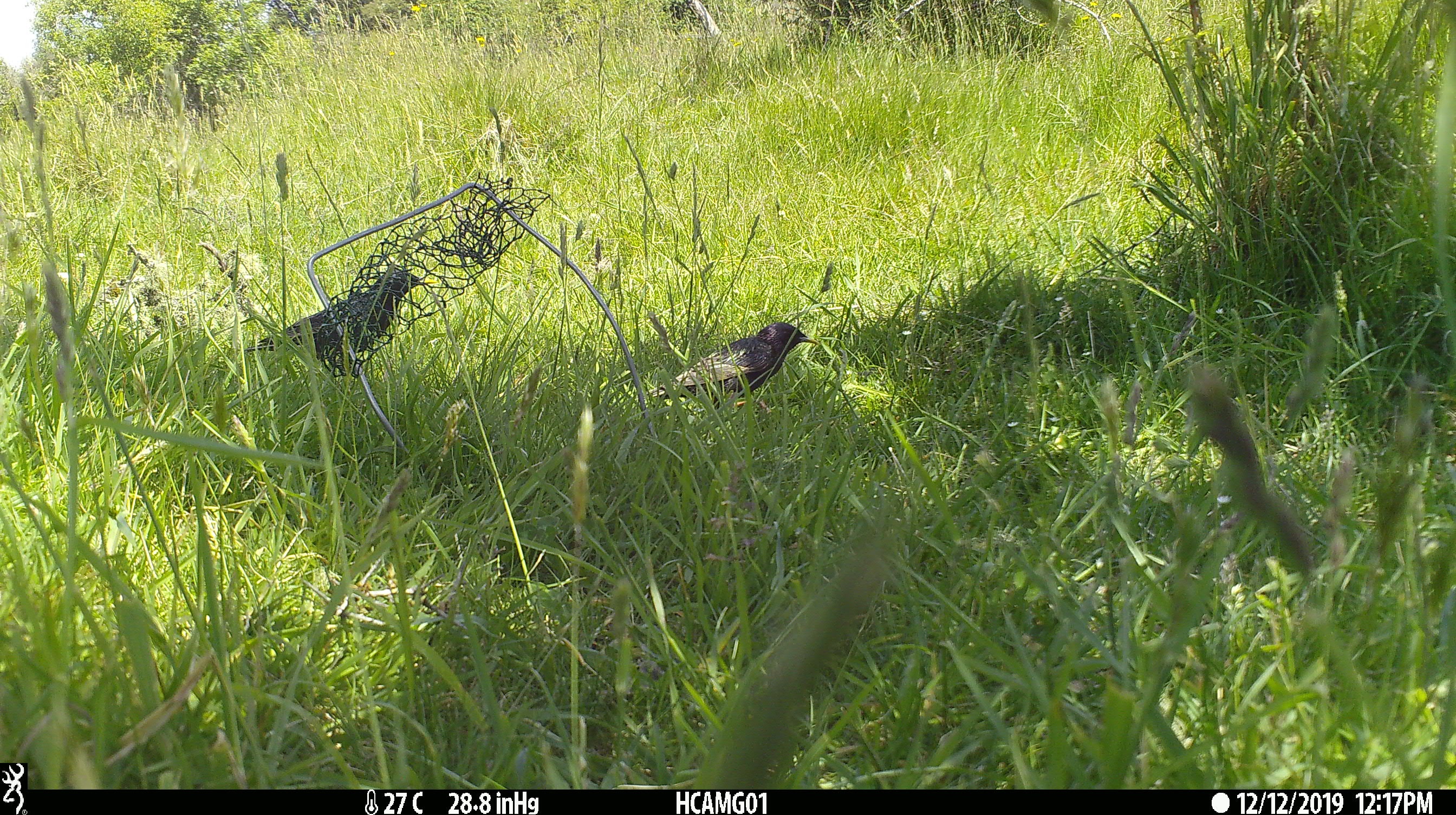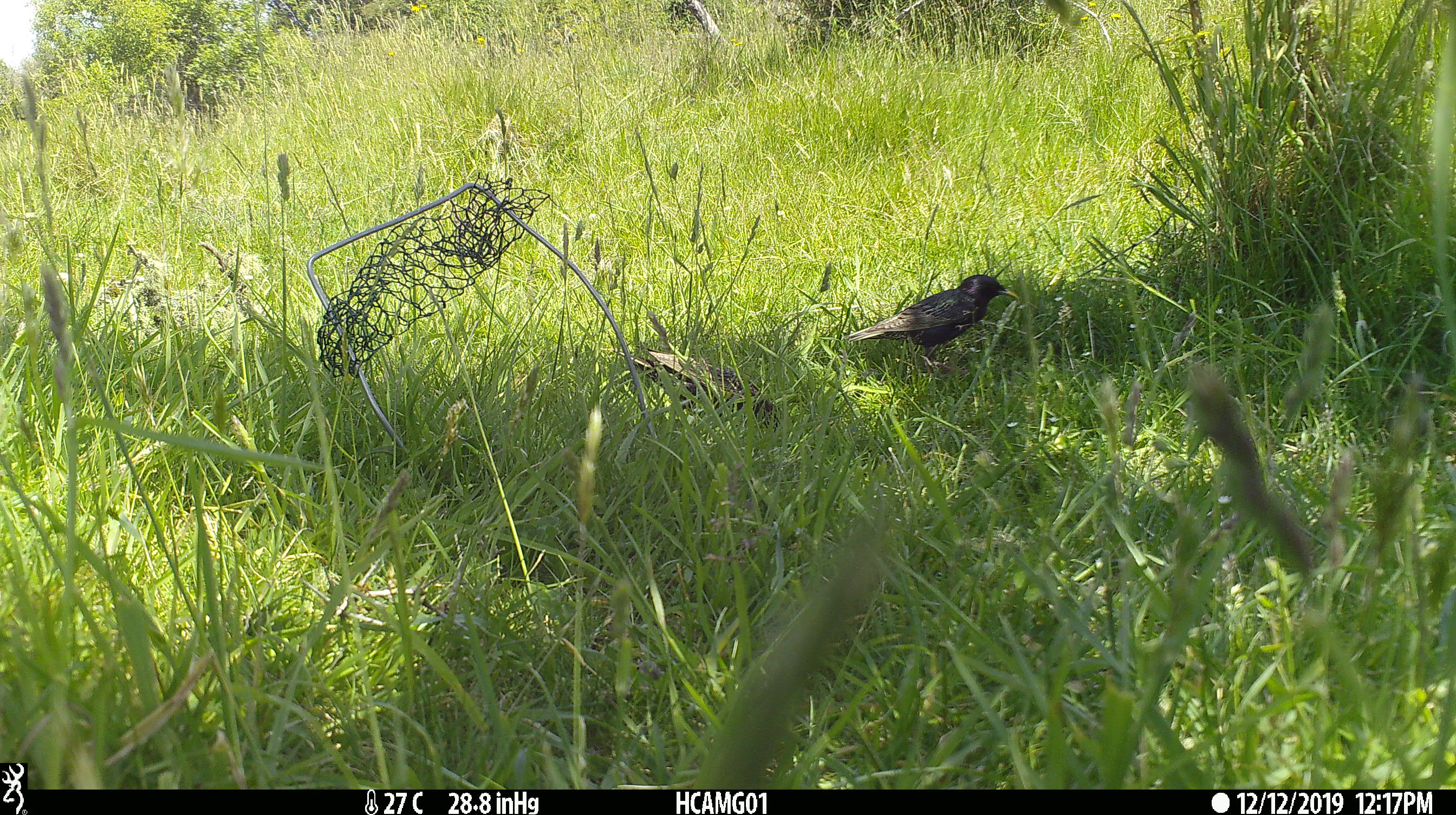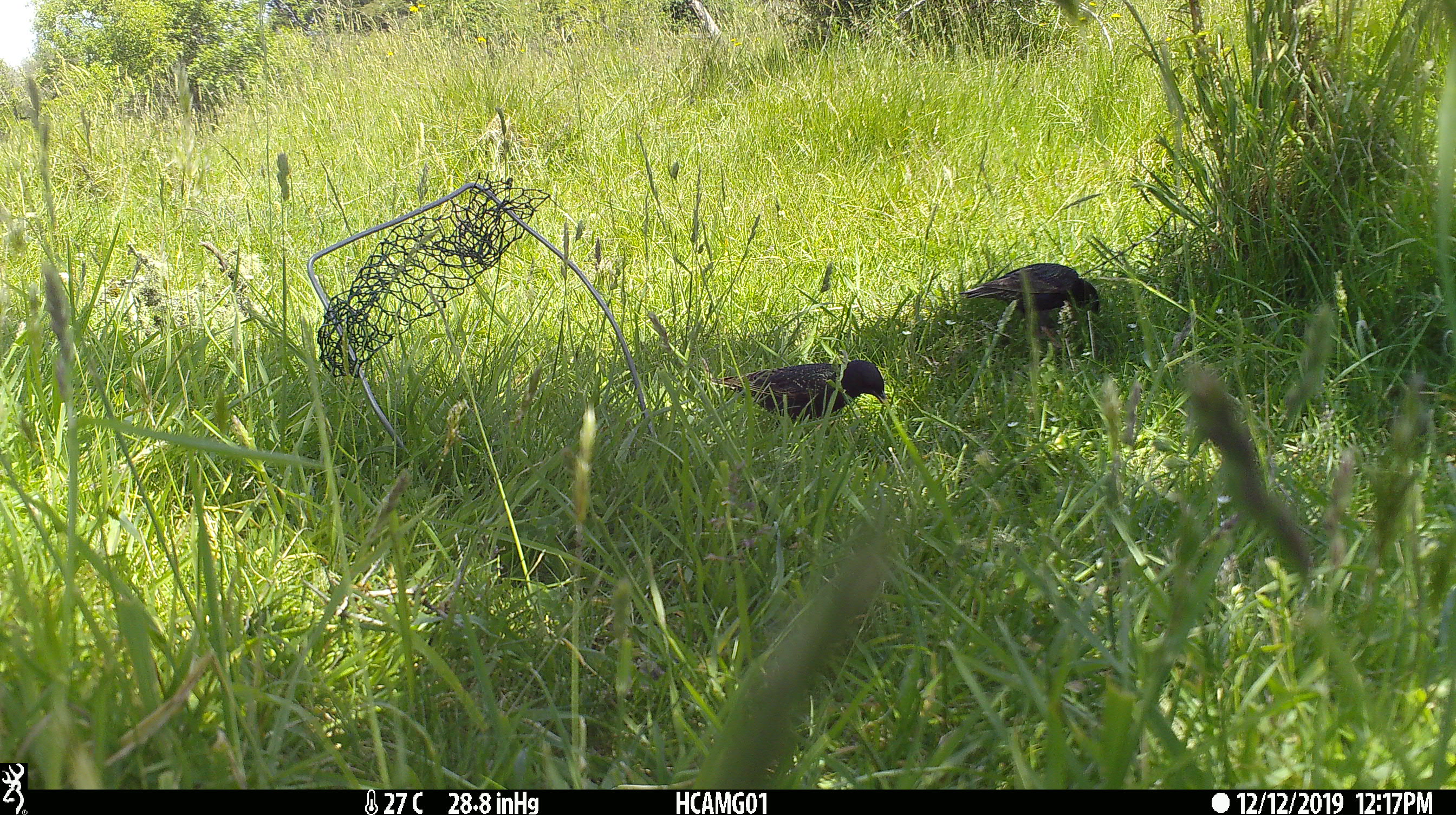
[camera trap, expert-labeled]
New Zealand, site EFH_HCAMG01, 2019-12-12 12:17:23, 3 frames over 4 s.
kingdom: Animalia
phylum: Chordata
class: Aves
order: Passeriformes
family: Sturnidae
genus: Sturnus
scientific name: Sturnus vulgaris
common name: european starling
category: starling